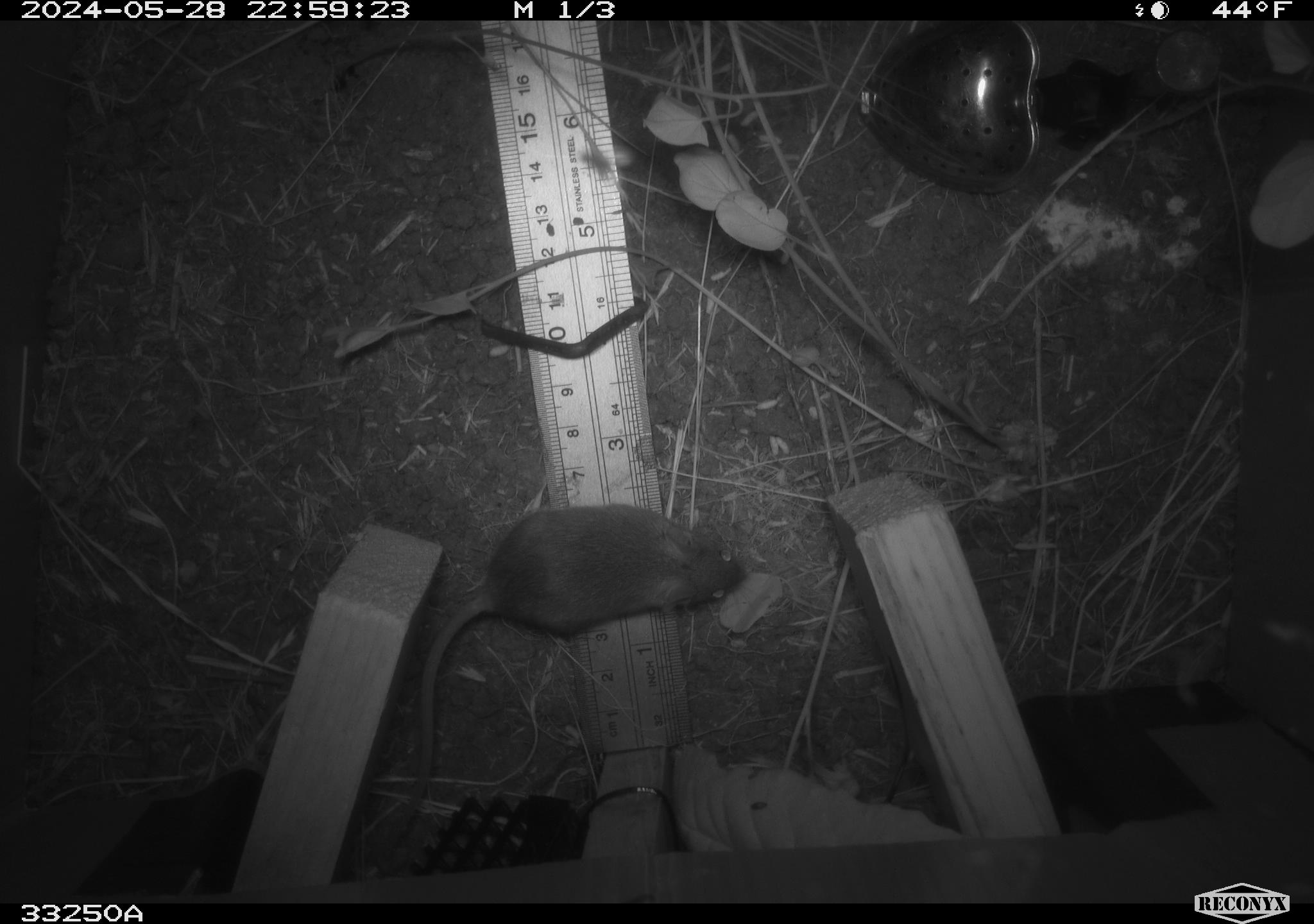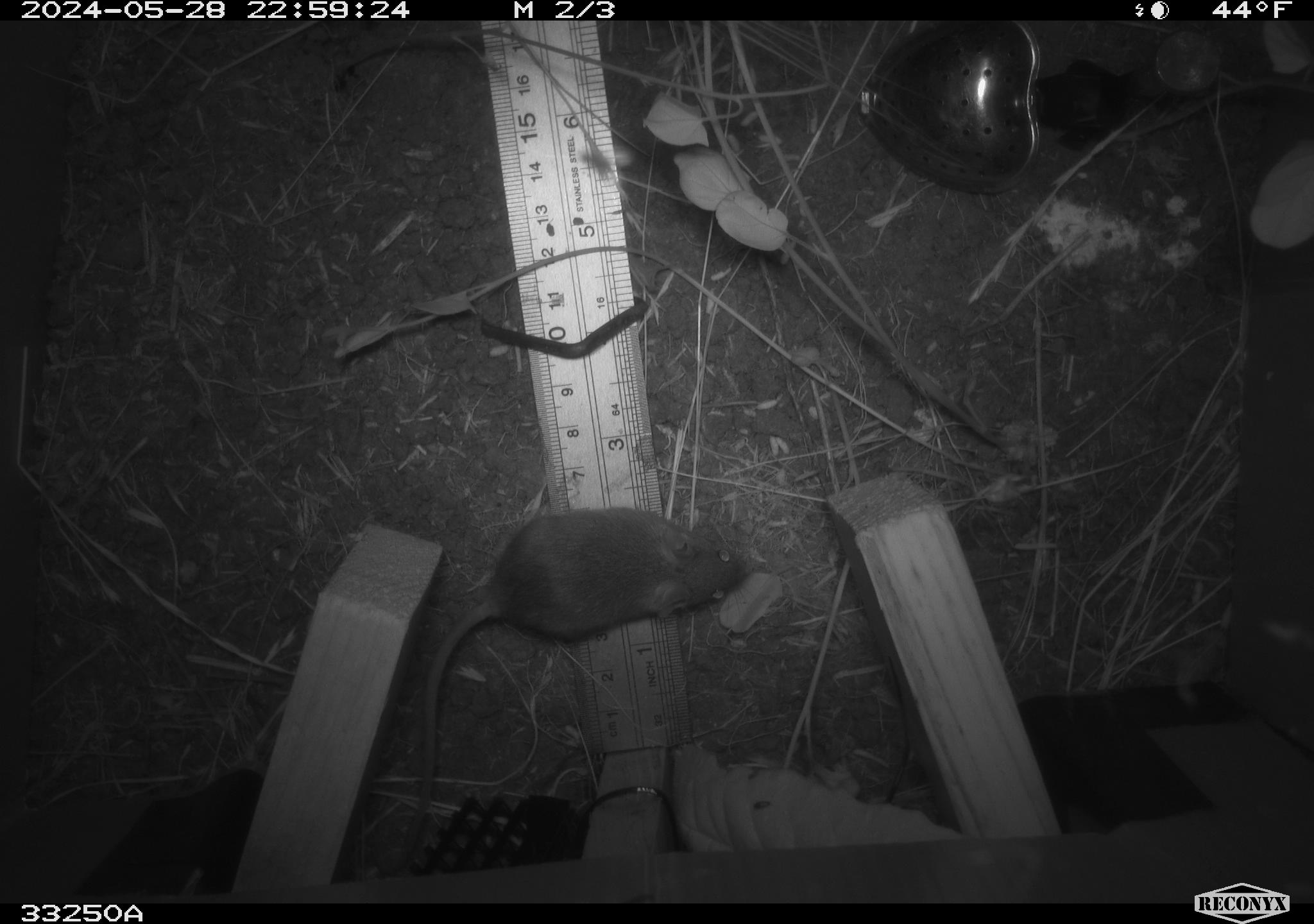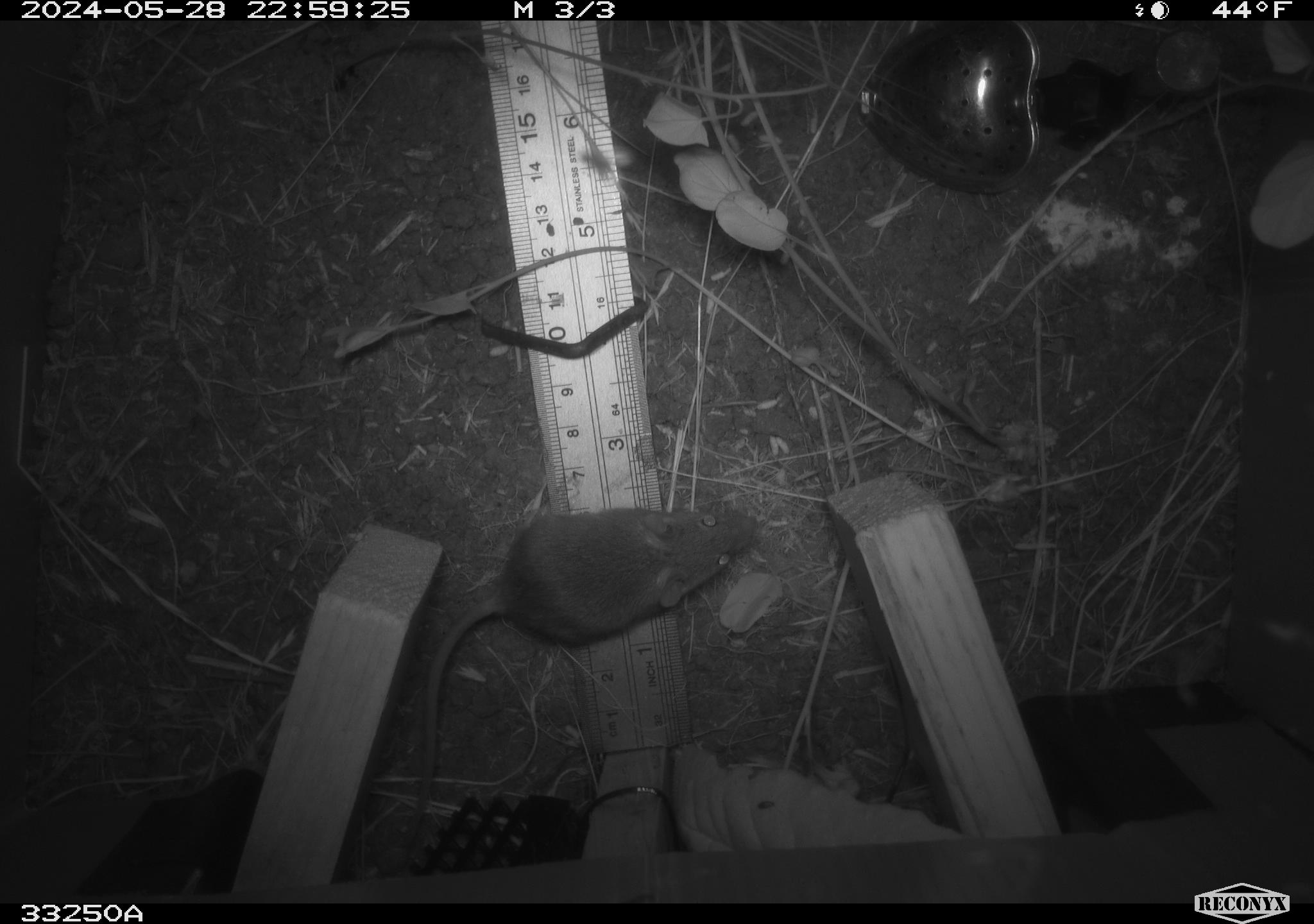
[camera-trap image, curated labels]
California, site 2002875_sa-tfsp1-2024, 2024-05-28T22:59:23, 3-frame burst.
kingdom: Animalia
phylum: Chordata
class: Mammalia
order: Rodentia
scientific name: Rodentia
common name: mouse species